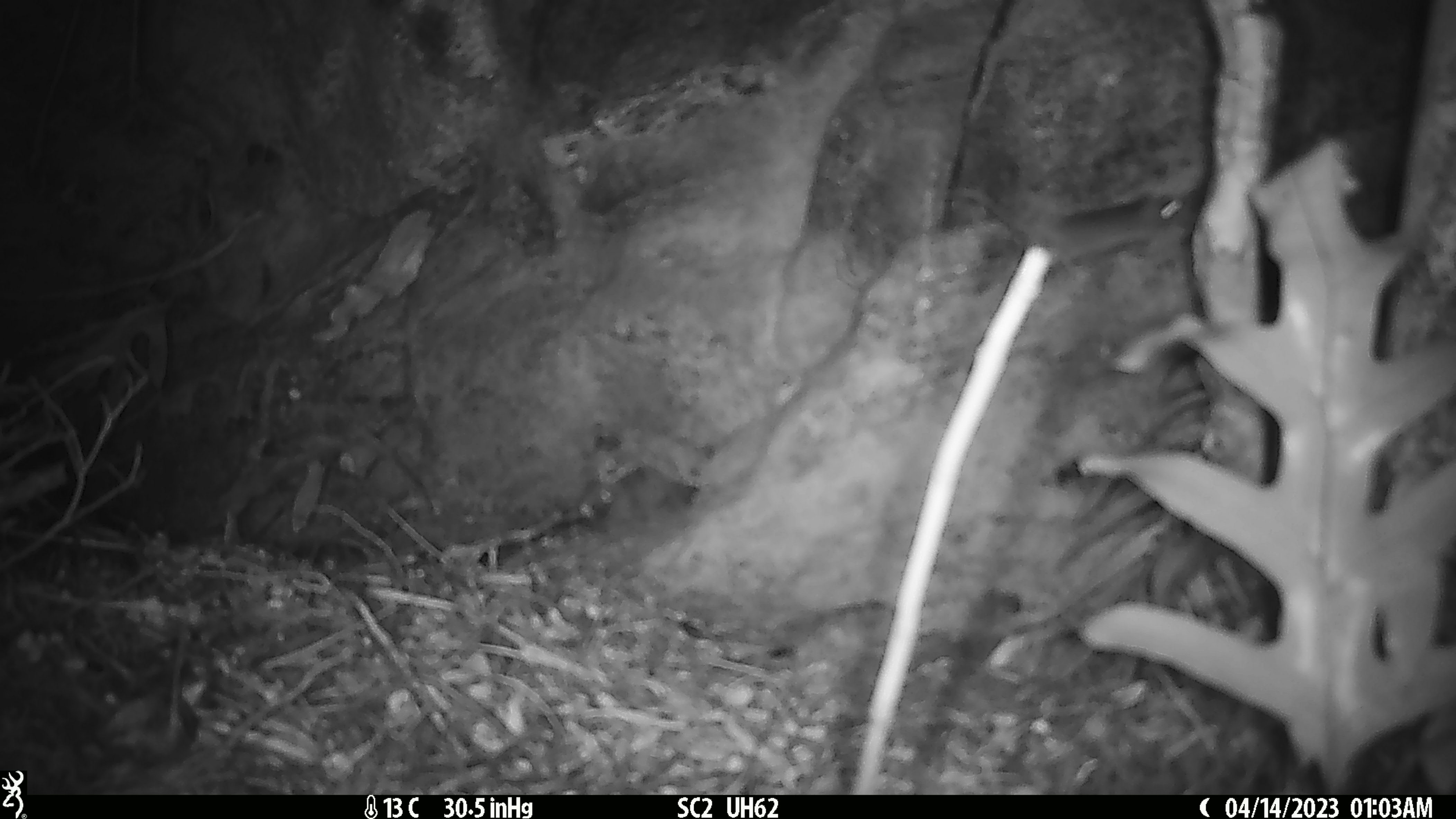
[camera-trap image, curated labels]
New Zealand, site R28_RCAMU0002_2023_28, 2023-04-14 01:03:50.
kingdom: Animalia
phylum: Chordata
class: Mammalia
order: Rodentia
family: Muridae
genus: Mus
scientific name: Mus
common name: mouse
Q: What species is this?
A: Mouse (Mus).